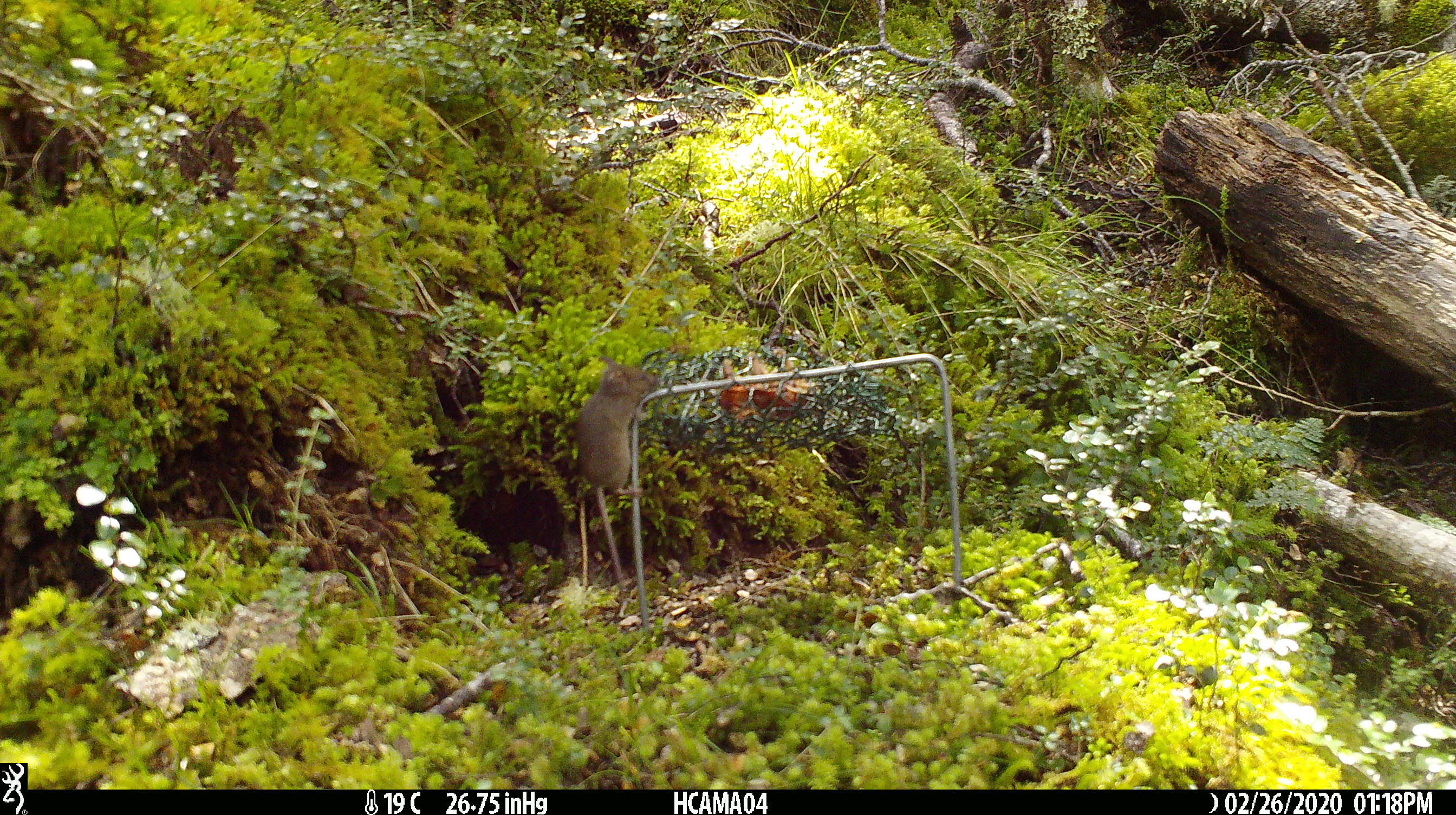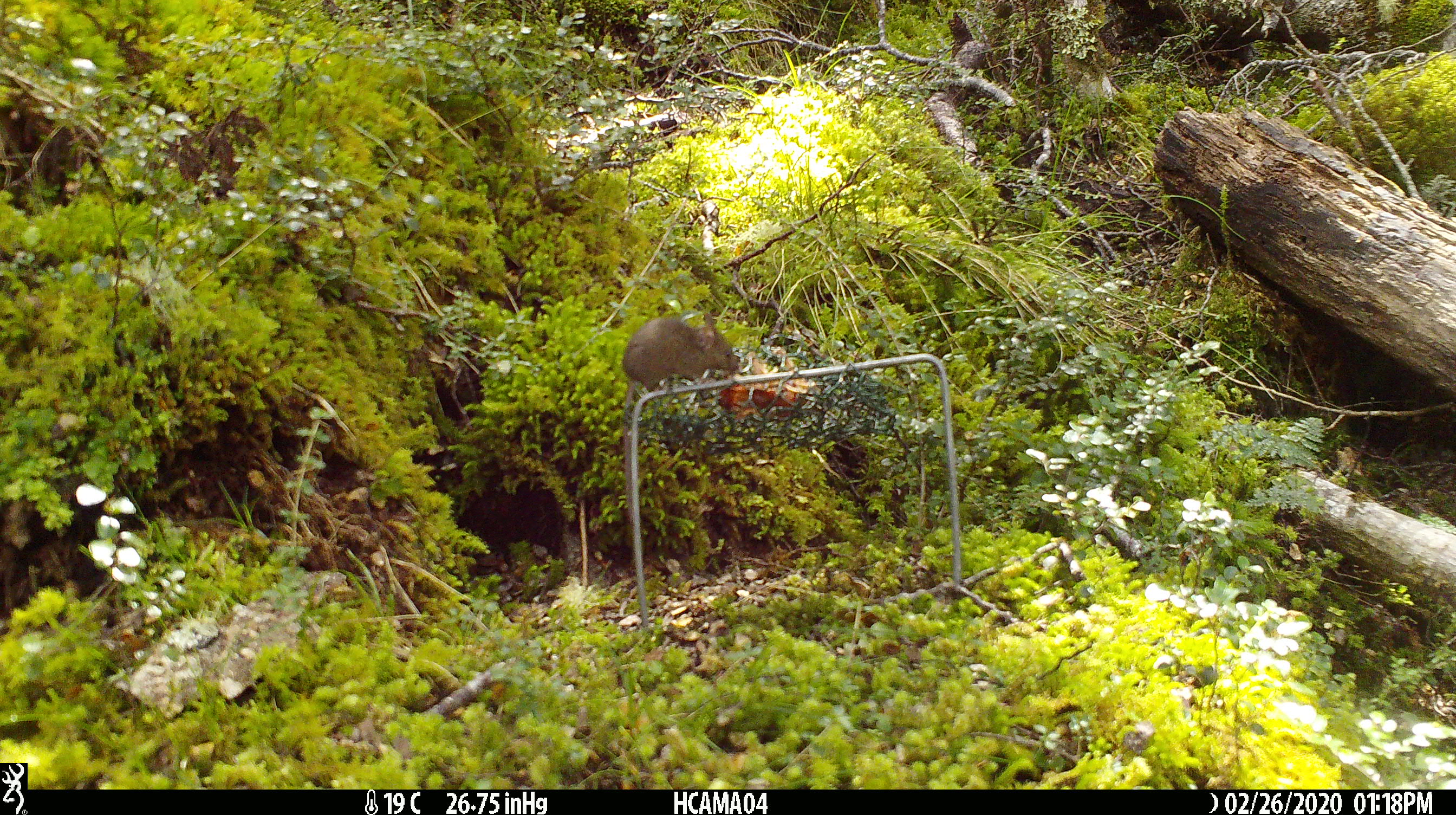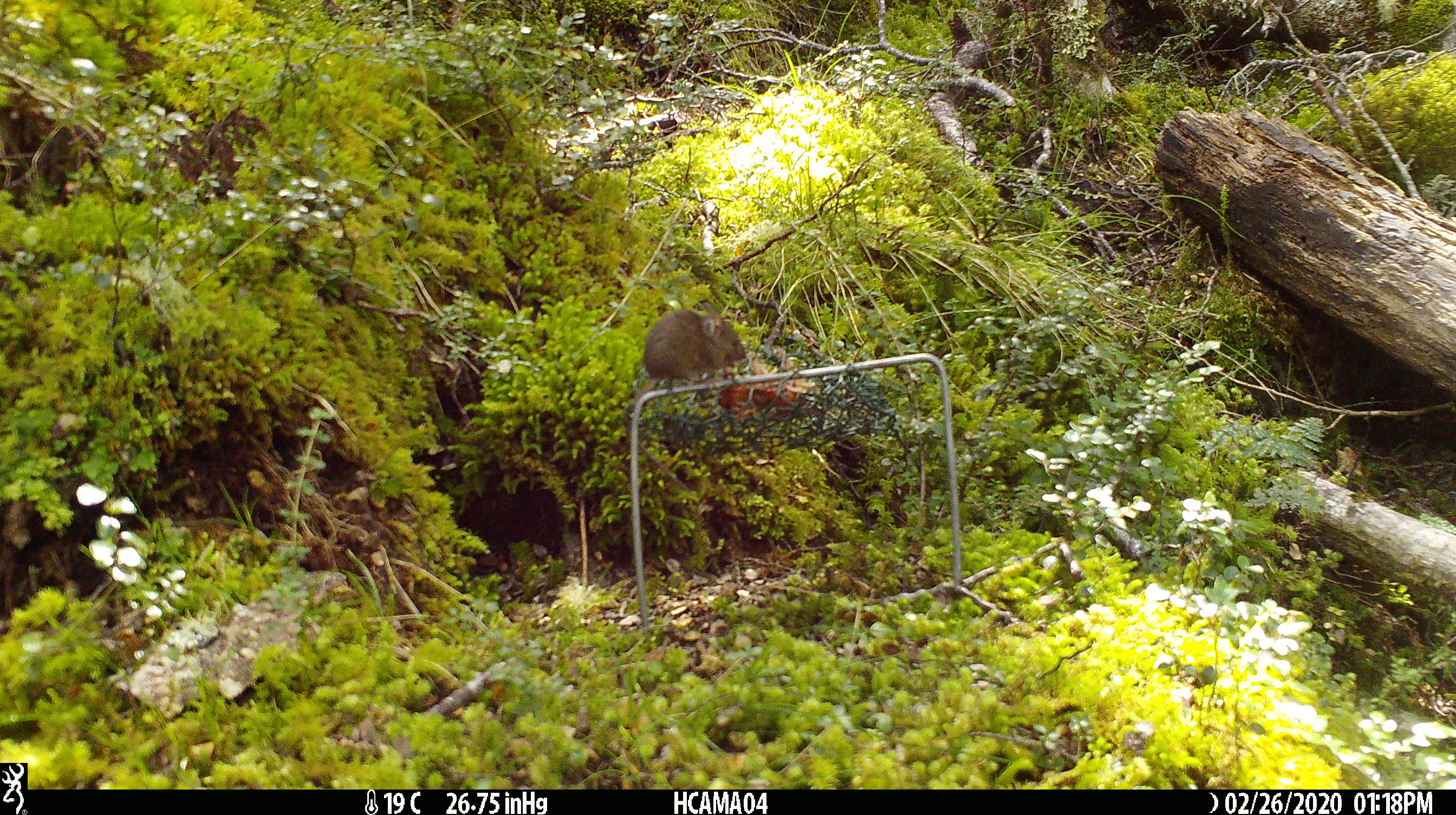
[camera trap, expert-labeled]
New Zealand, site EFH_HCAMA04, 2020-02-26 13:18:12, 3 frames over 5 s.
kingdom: Animalia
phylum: Chordata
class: Mammalia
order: Rodentia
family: Muridae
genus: Mus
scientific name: Mus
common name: mouse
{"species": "mouse (Mus)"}